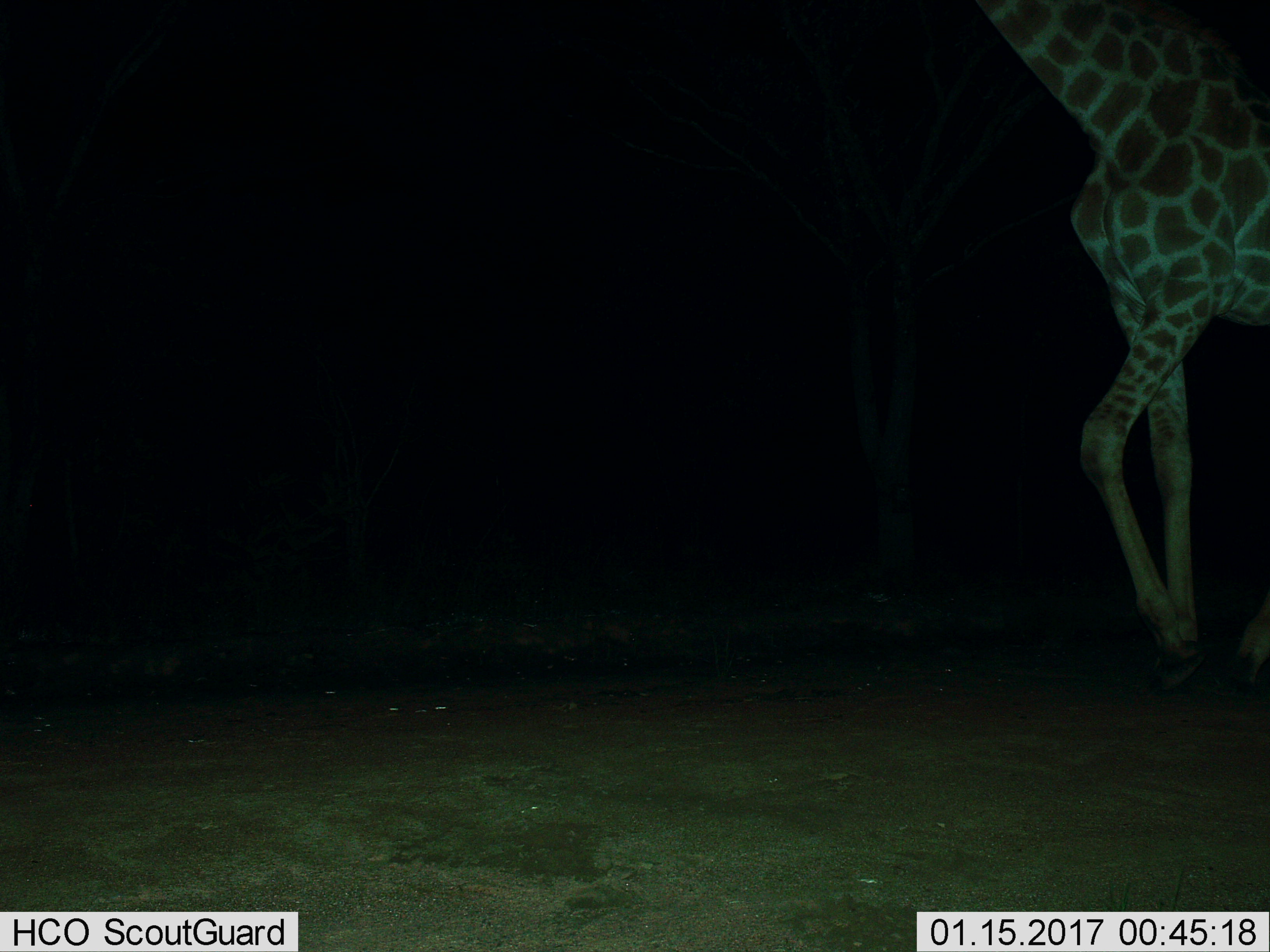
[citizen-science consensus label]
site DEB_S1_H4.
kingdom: Animalia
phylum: Chordata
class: Mammalia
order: Artiodactyla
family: Giraffidae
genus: Giraffa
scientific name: Giraffa camelopardalis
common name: giraffe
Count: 1.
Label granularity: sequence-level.